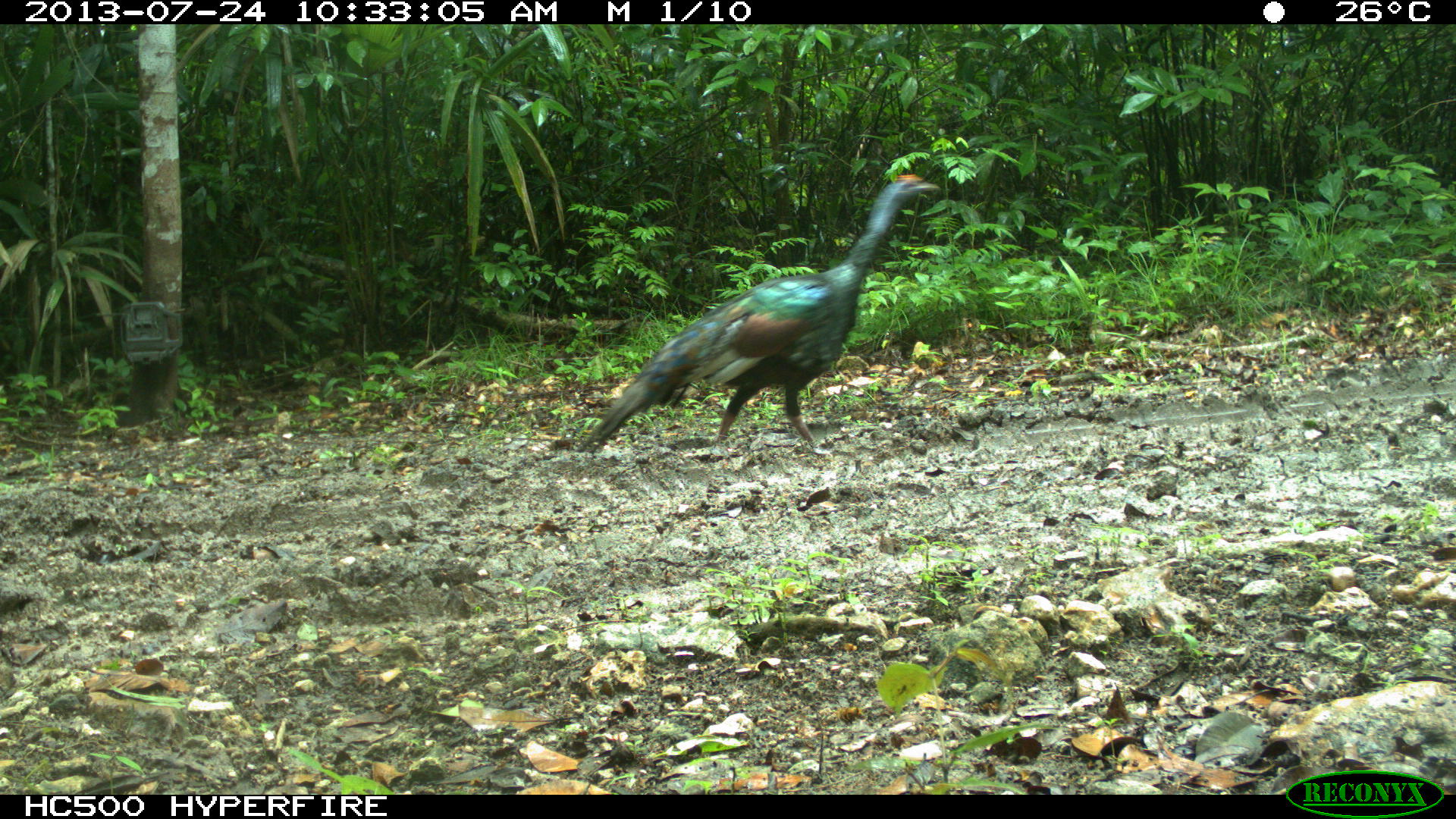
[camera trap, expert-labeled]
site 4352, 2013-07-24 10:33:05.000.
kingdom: Animalia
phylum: Chordata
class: Aves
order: Galliformes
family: Phasianidae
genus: Meleagris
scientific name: Meleagris ocellata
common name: ocellated turkey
Meleagris ocellata (ocellated turkey), count 1, sex female.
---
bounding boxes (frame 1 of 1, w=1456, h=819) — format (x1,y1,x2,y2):
meleagris ocellata: (571,173,941,455)